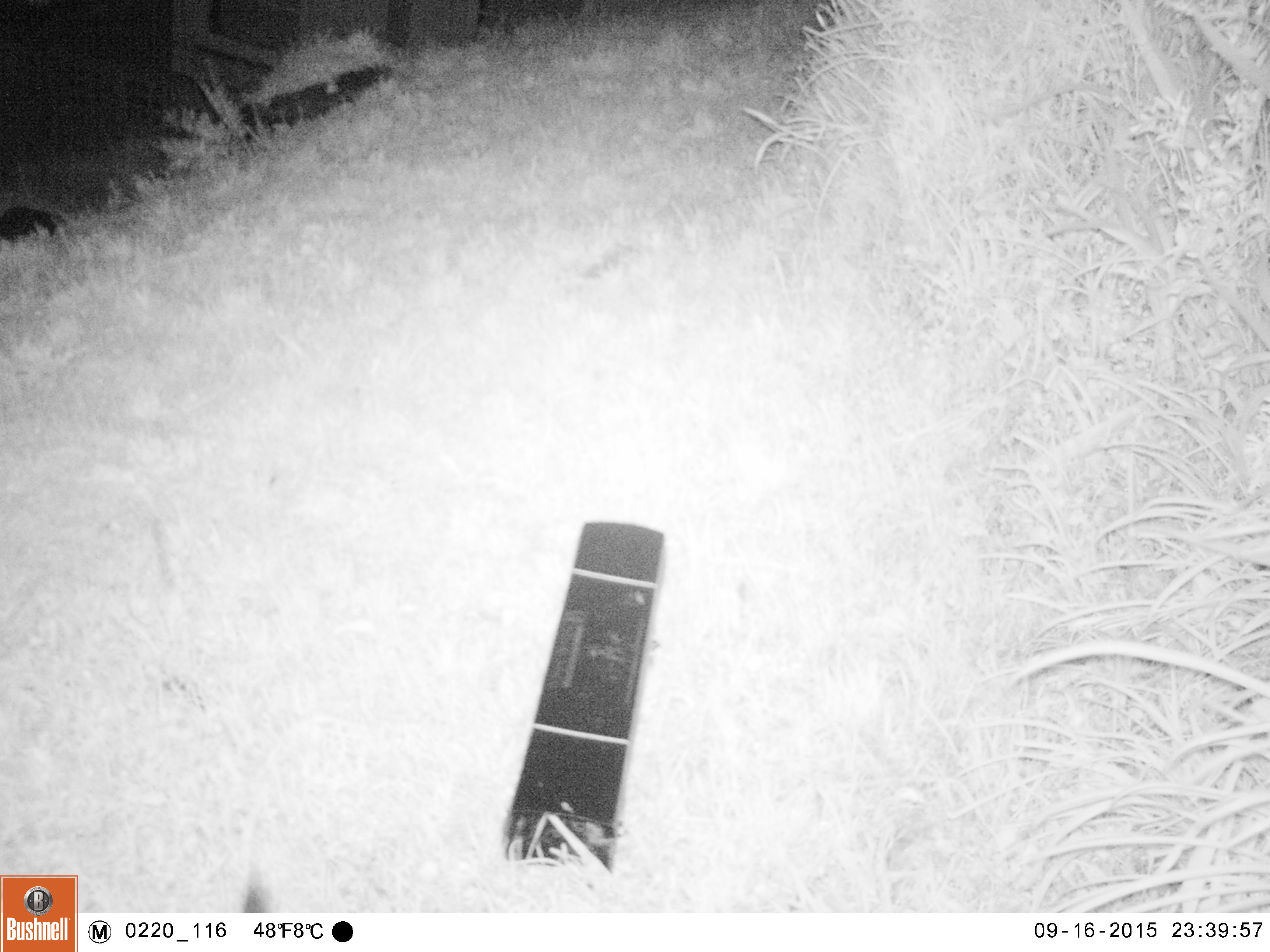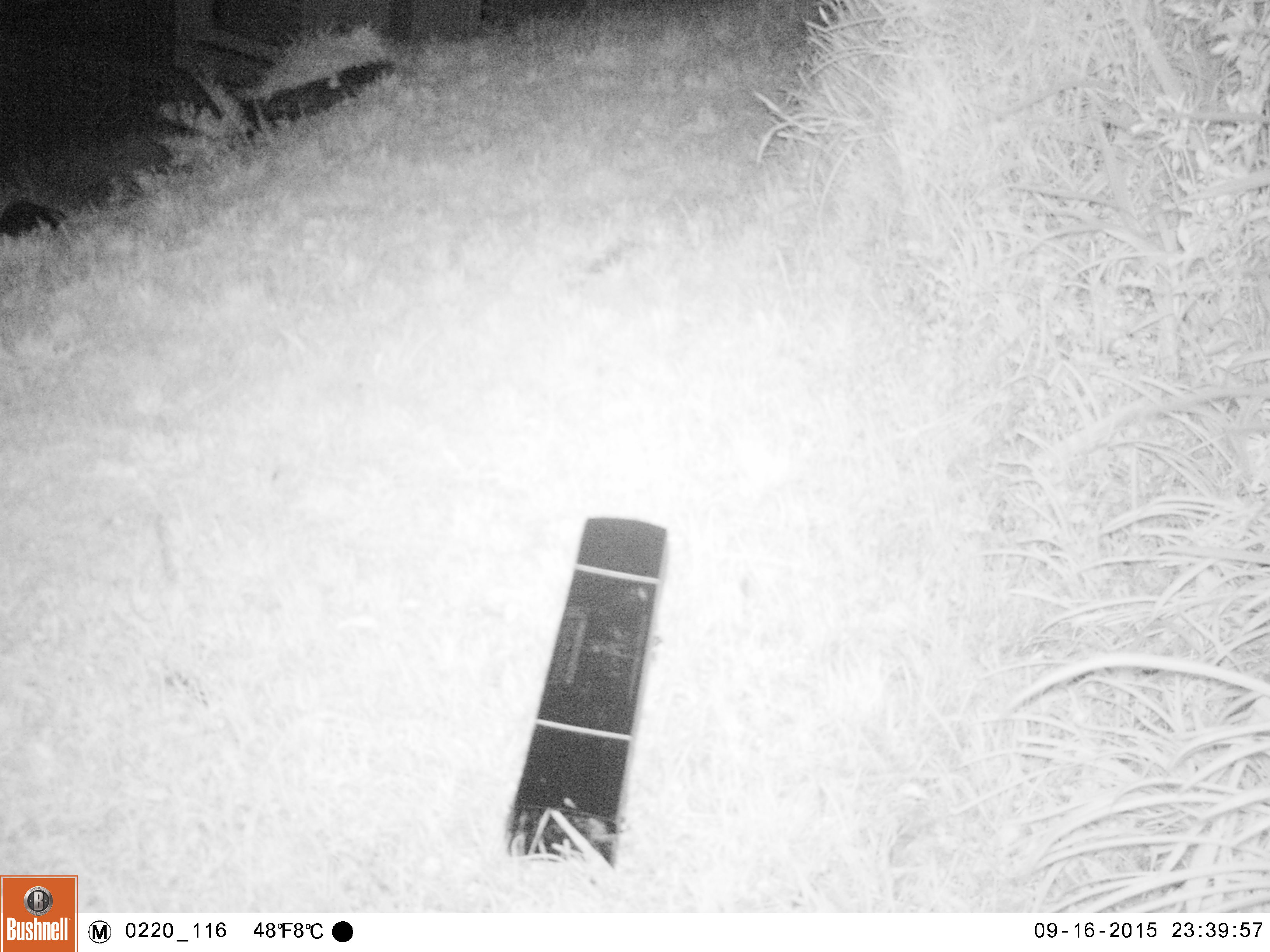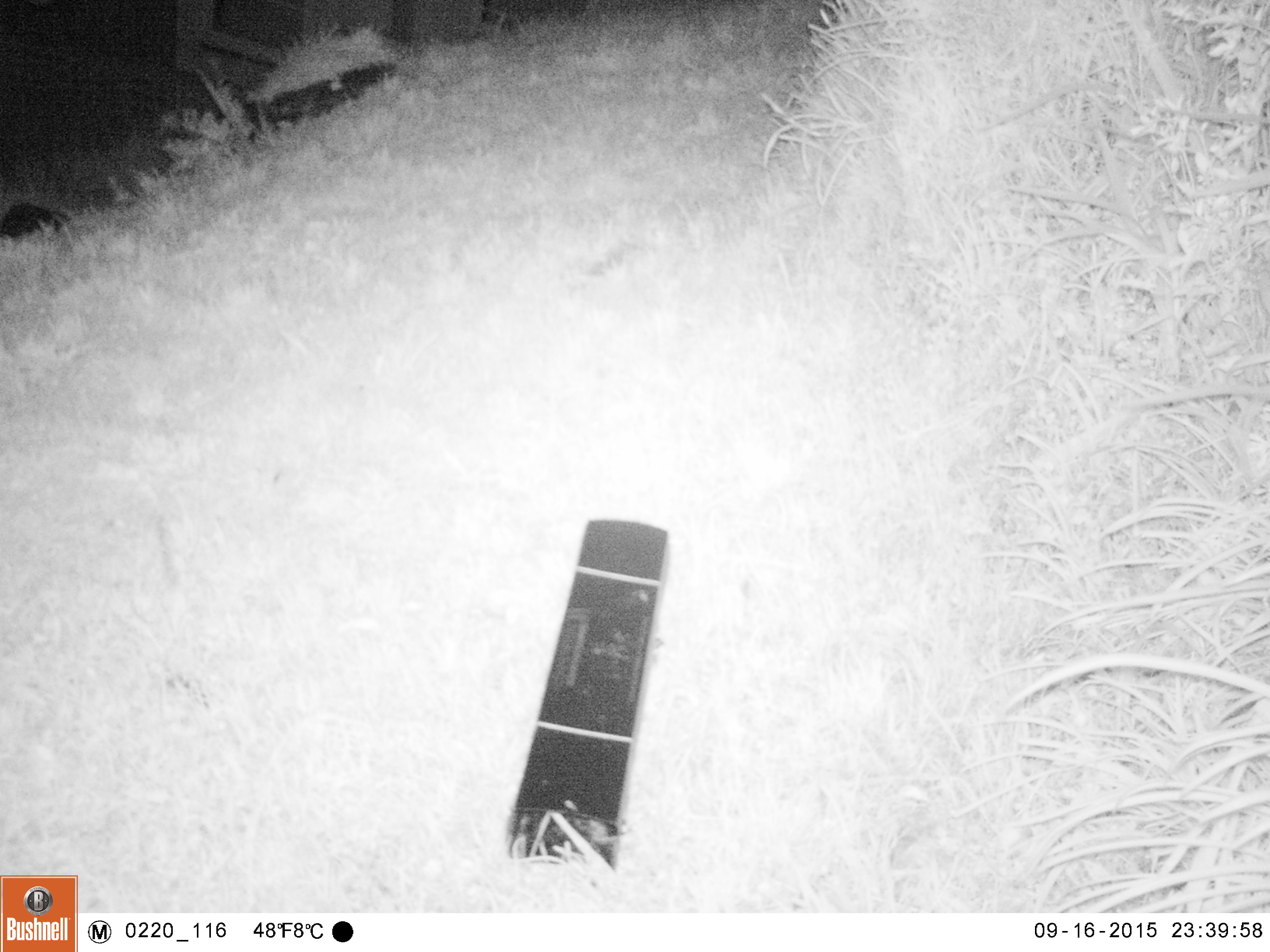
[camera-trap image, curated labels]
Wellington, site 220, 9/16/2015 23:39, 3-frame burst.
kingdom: Animalia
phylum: Chordata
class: Aves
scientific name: Aves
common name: bird